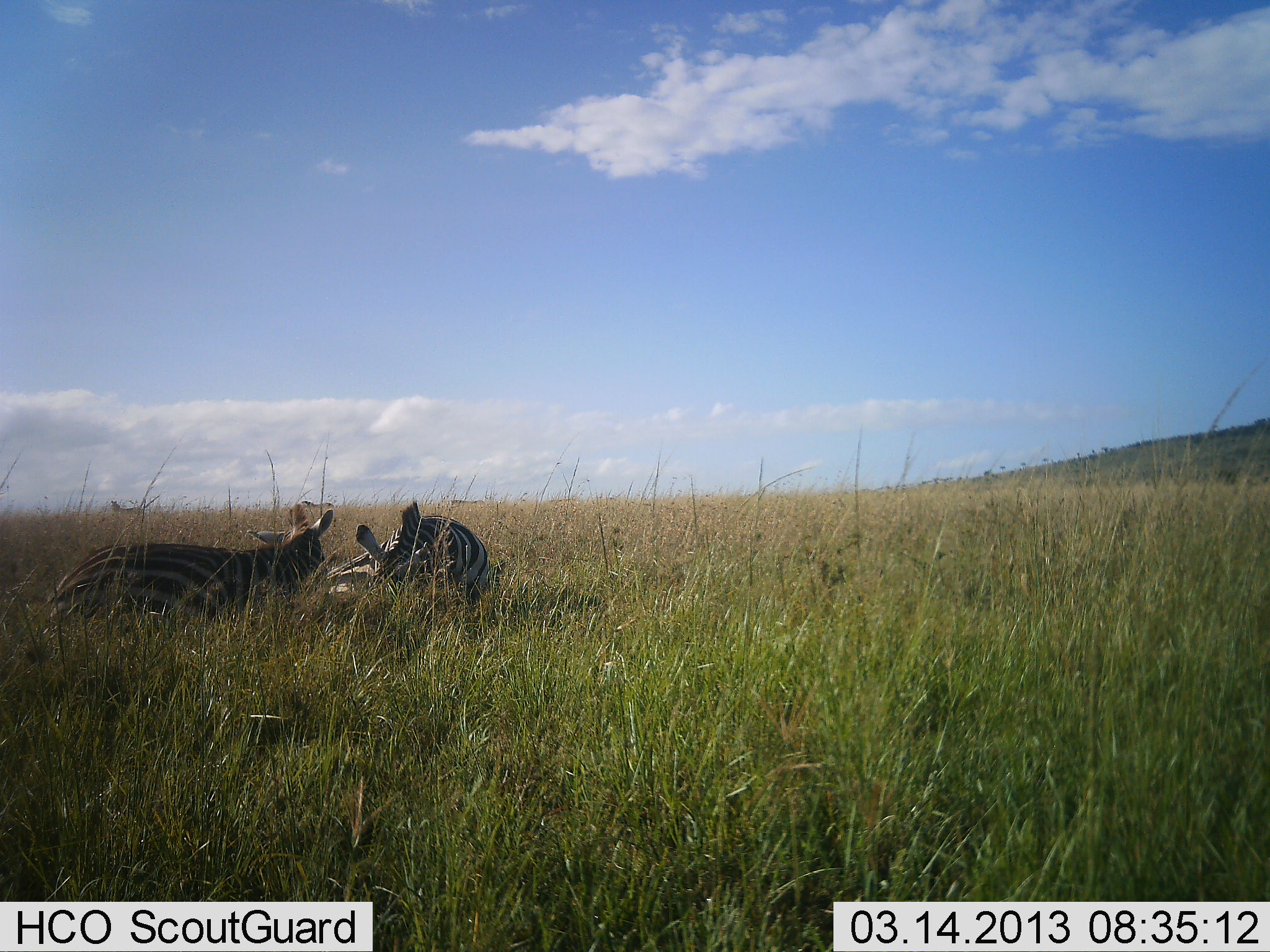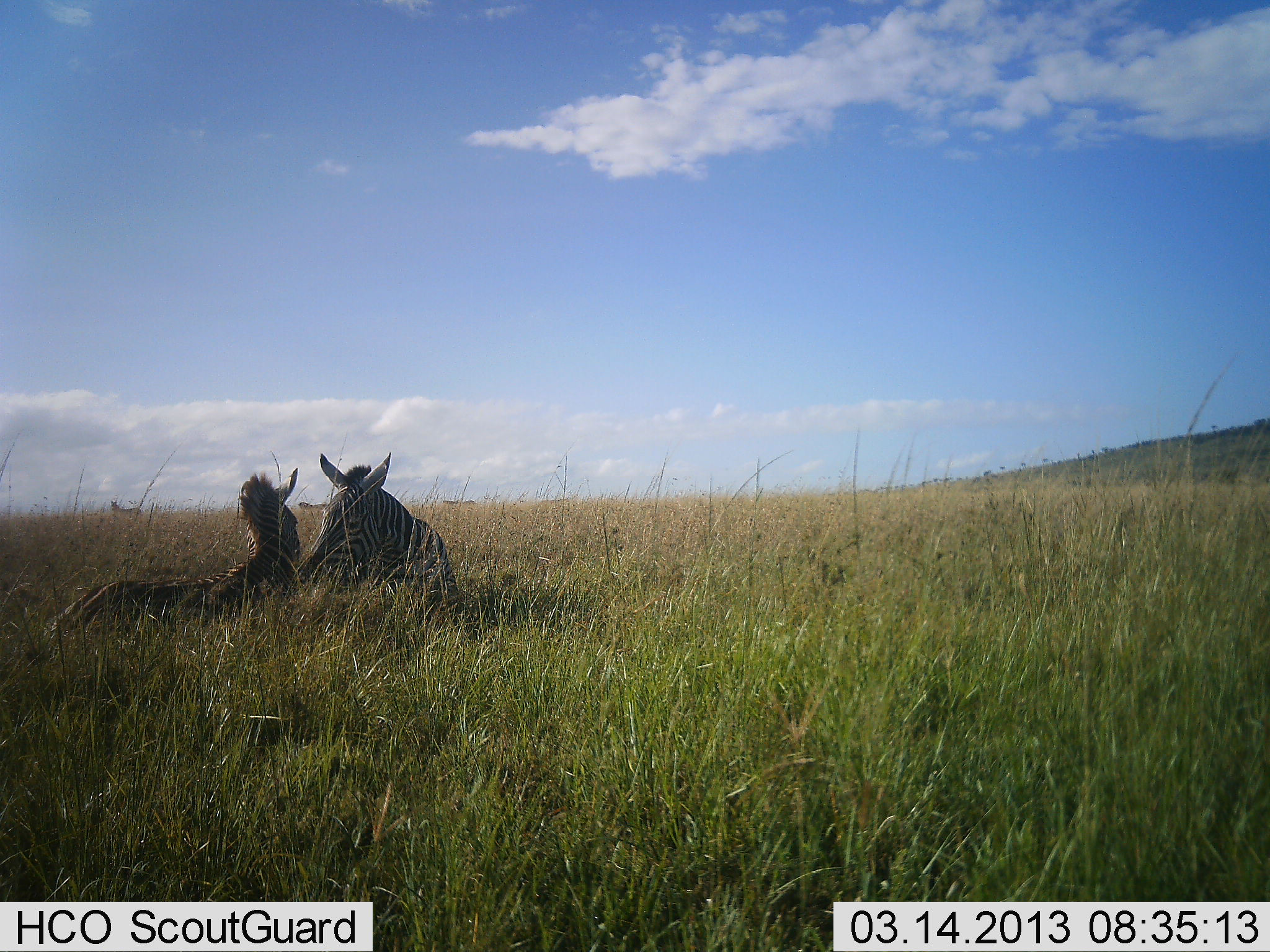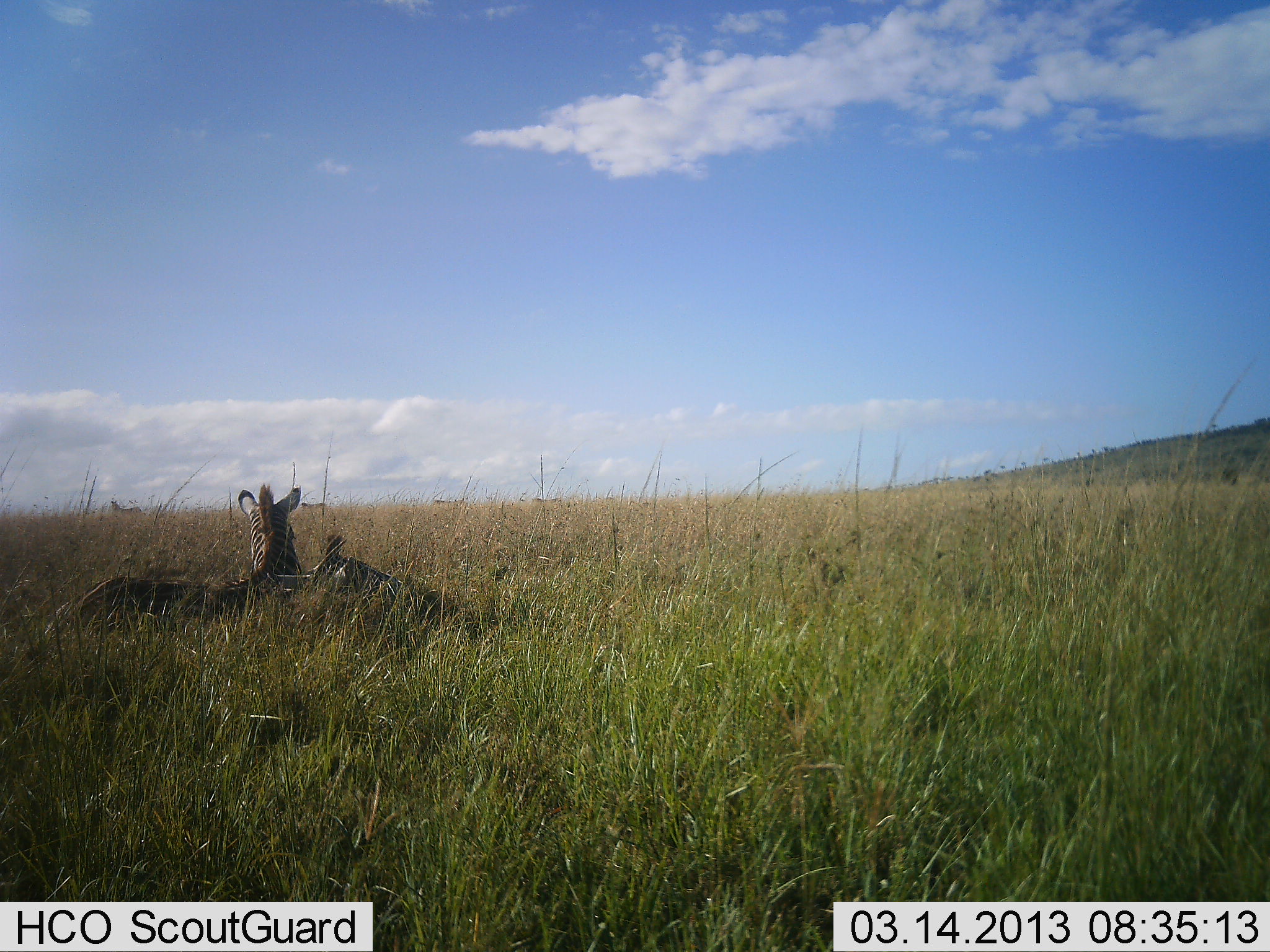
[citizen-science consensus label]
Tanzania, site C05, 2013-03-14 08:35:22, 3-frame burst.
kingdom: Animalia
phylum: Chordata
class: Mammalia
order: Perissodactyla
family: Equidae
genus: Equus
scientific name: Equus quagga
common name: plains zebra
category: zebra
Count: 2.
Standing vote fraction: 21%.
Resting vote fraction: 87%.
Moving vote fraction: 18%.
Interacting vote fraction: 49%.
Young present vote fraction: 15%.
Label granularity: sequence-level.